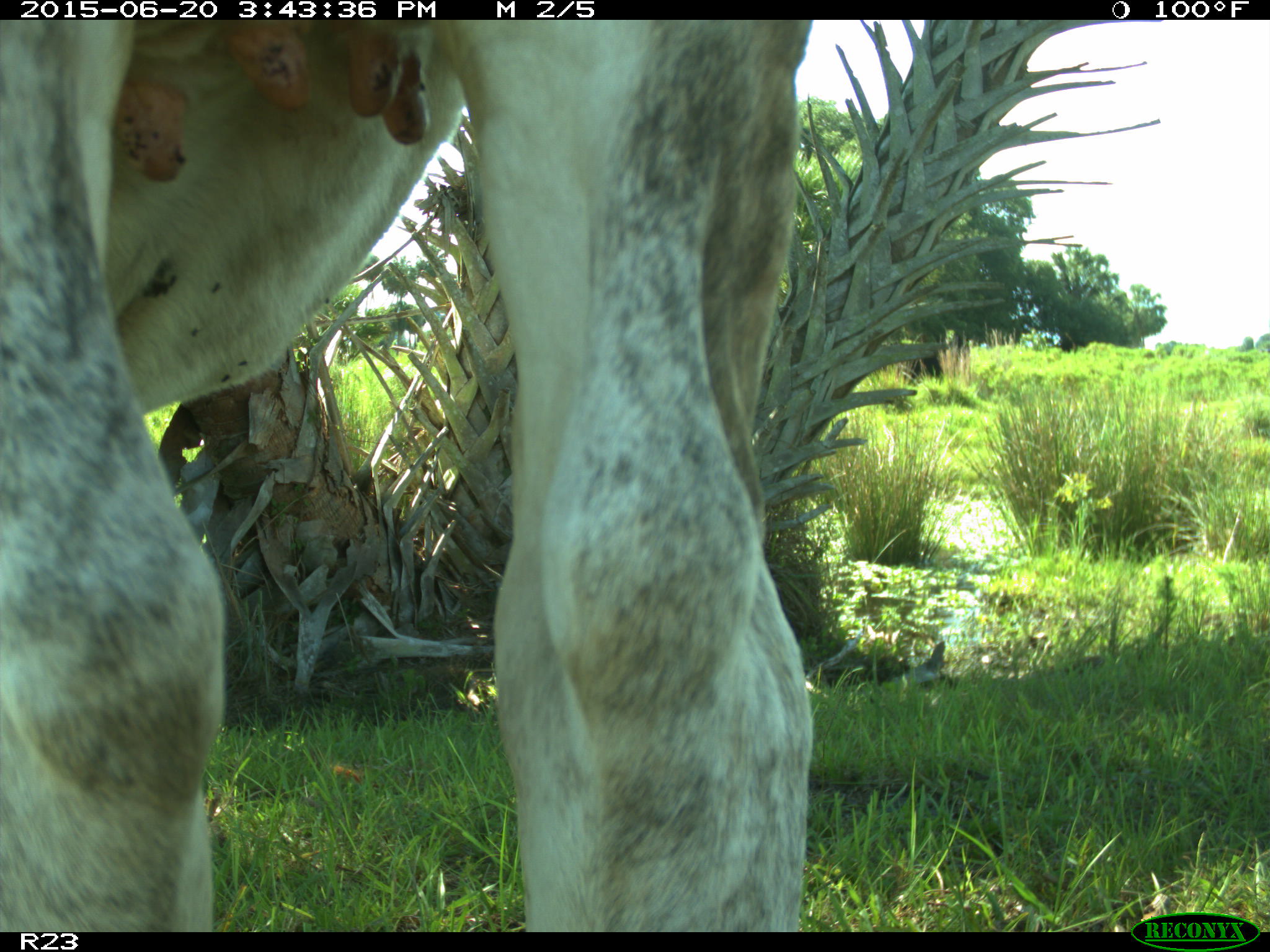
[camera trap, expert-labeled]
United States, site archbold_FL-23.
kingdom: Animalia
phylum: Chordata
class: Mammalia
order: Artiodactyla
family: Bovidae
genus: Bos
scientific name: Bos taurus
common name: domestic cow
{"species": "Bos taurus (domestic cow)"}